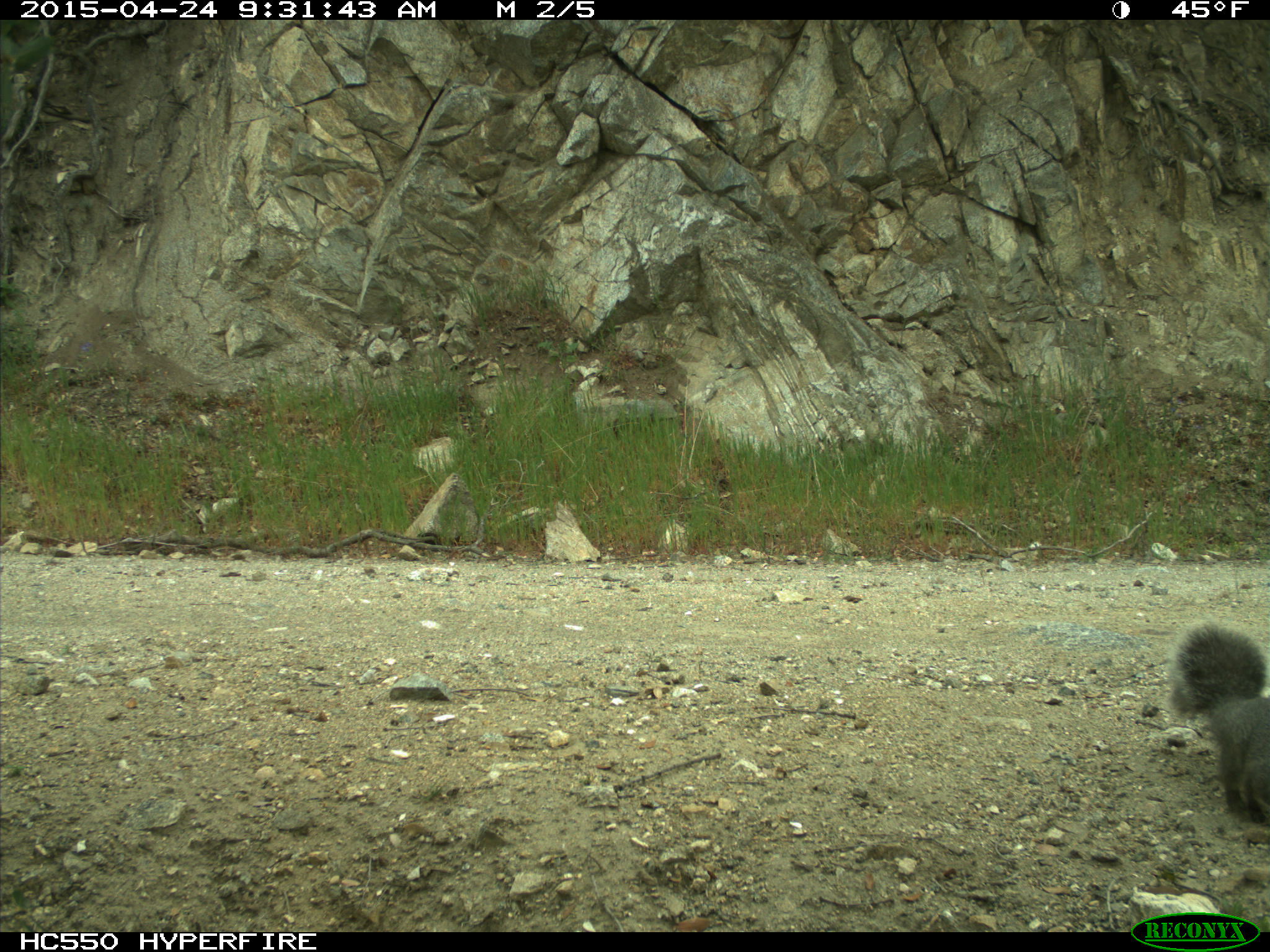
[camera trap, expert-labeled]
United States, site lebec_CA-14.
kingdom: Animalia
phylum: Chordata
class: Mammalia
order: Rodentia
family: Sciuridae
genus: Sciurus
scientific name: Sciurus carolinensis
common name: eastern gray squirrel